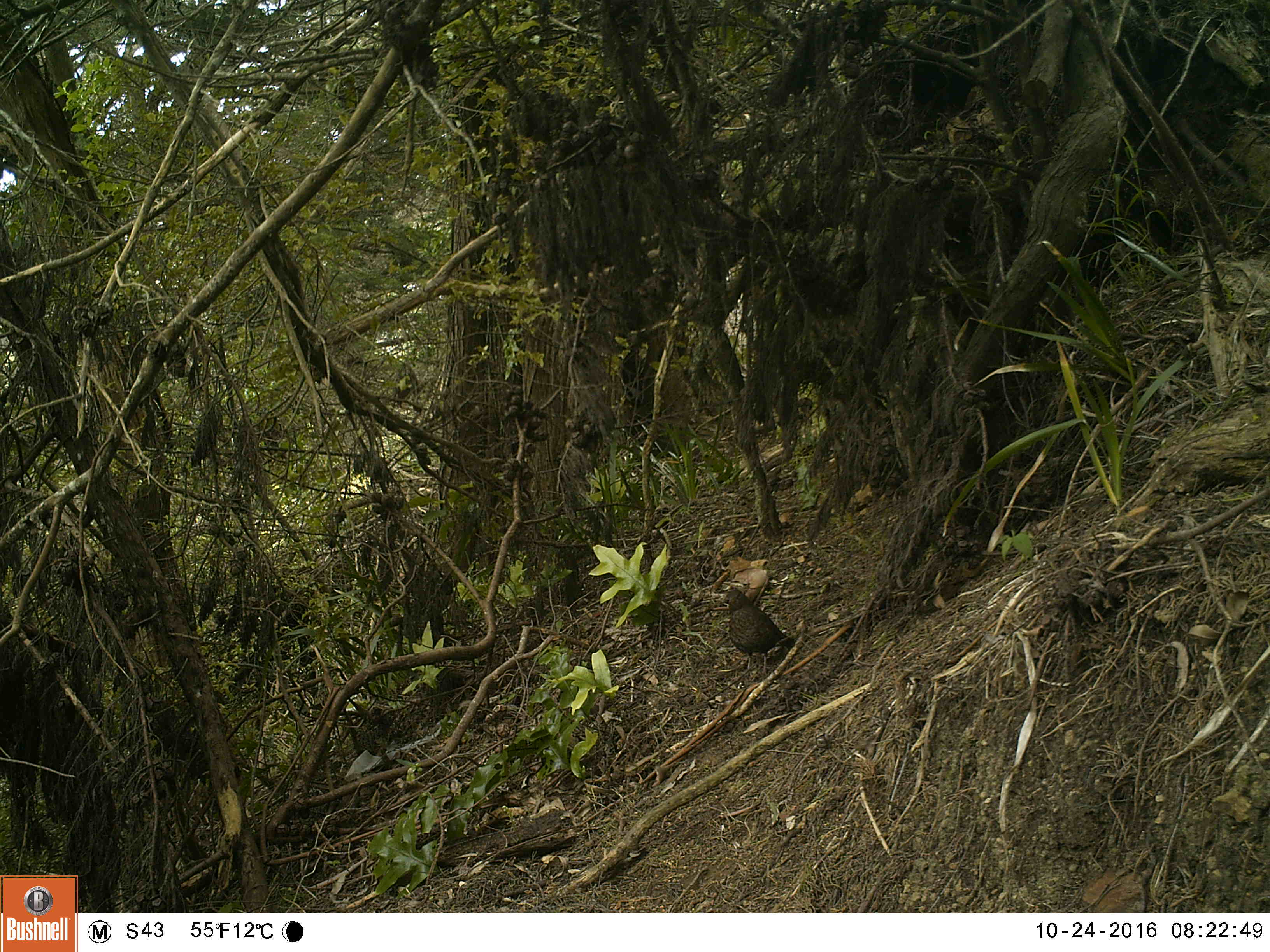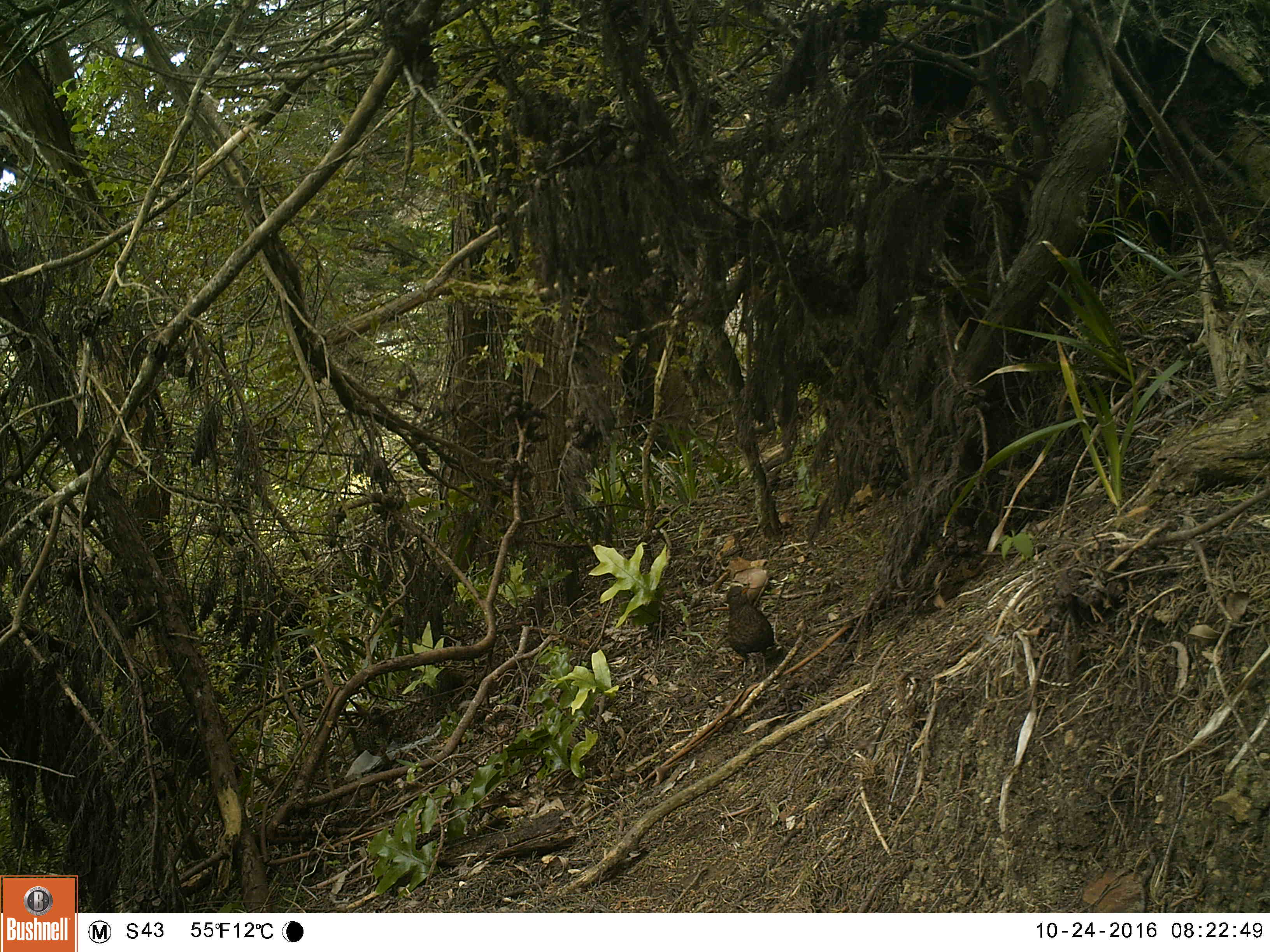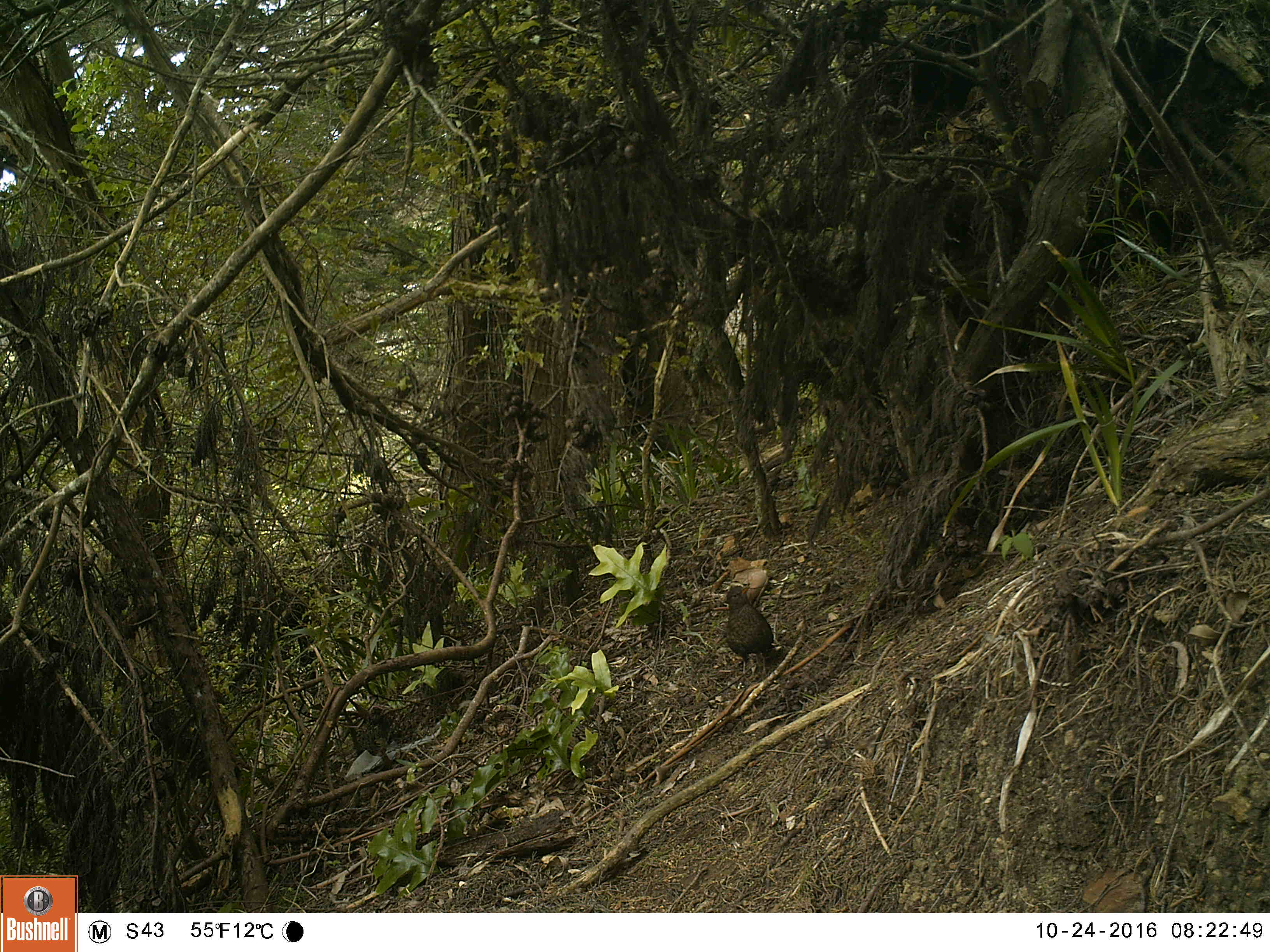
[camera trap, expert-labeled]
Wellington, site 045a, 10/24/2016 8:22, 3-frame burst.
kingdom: Animalia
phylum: Chordata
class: Aves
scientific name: Aves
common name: bird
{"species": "bird (Aves)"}